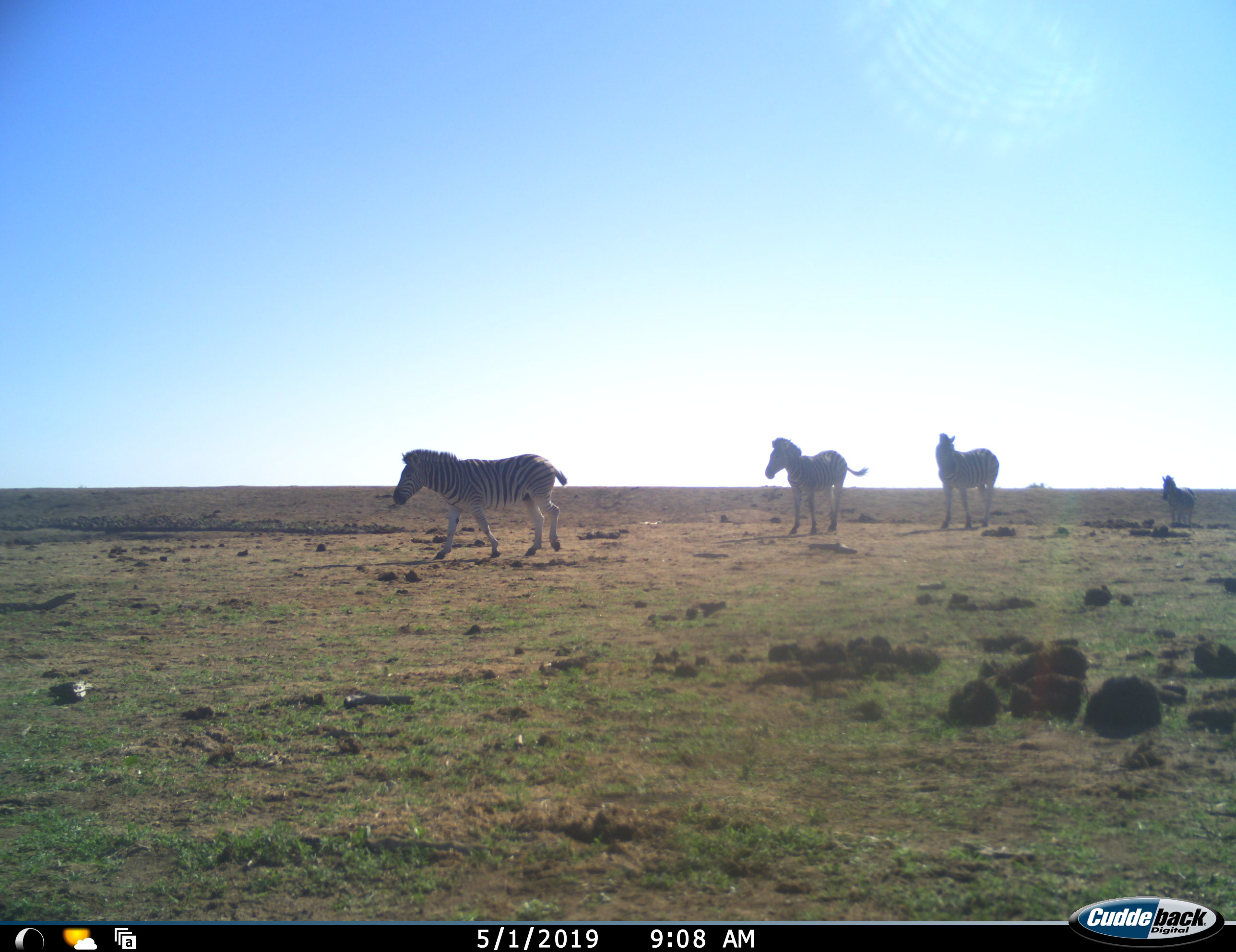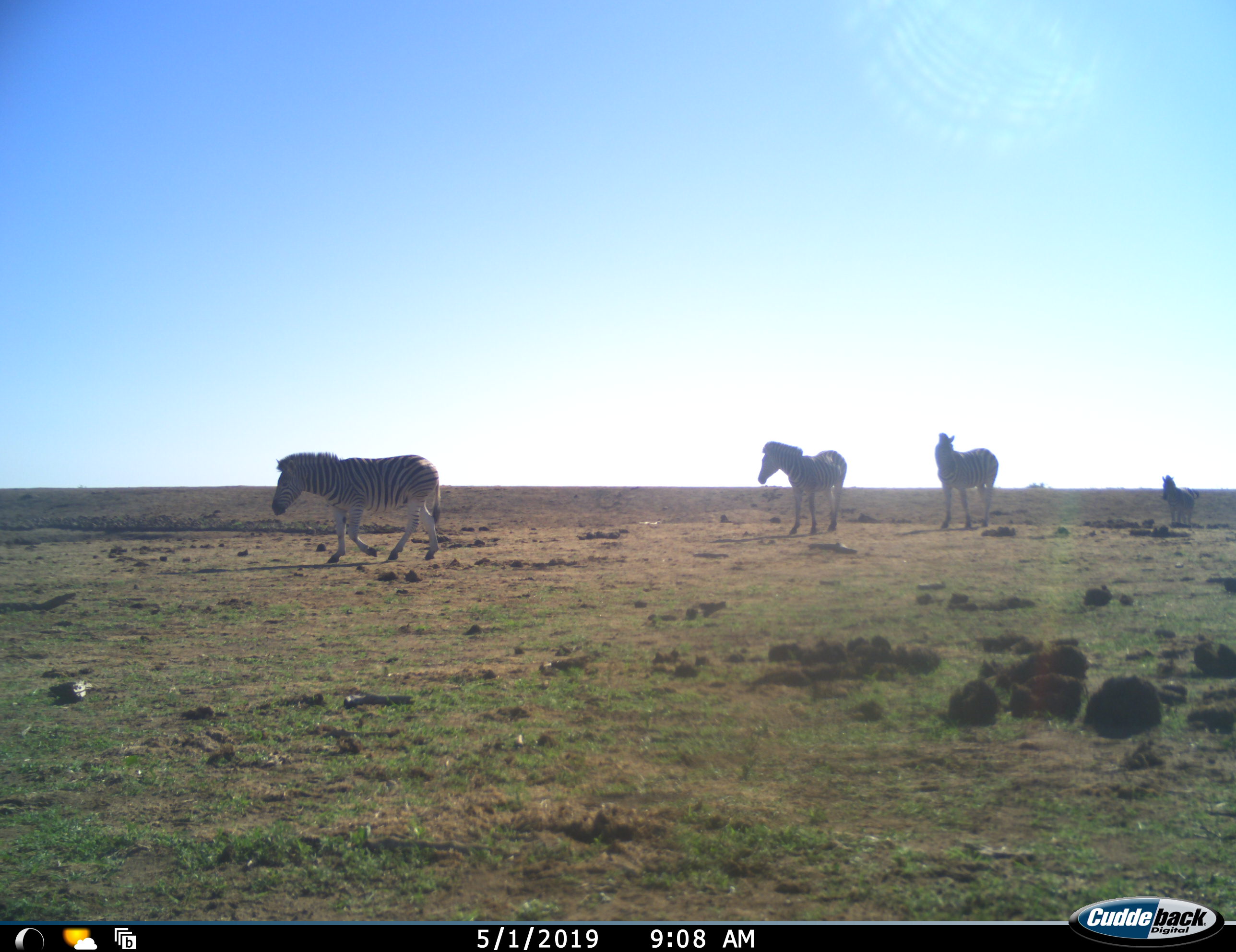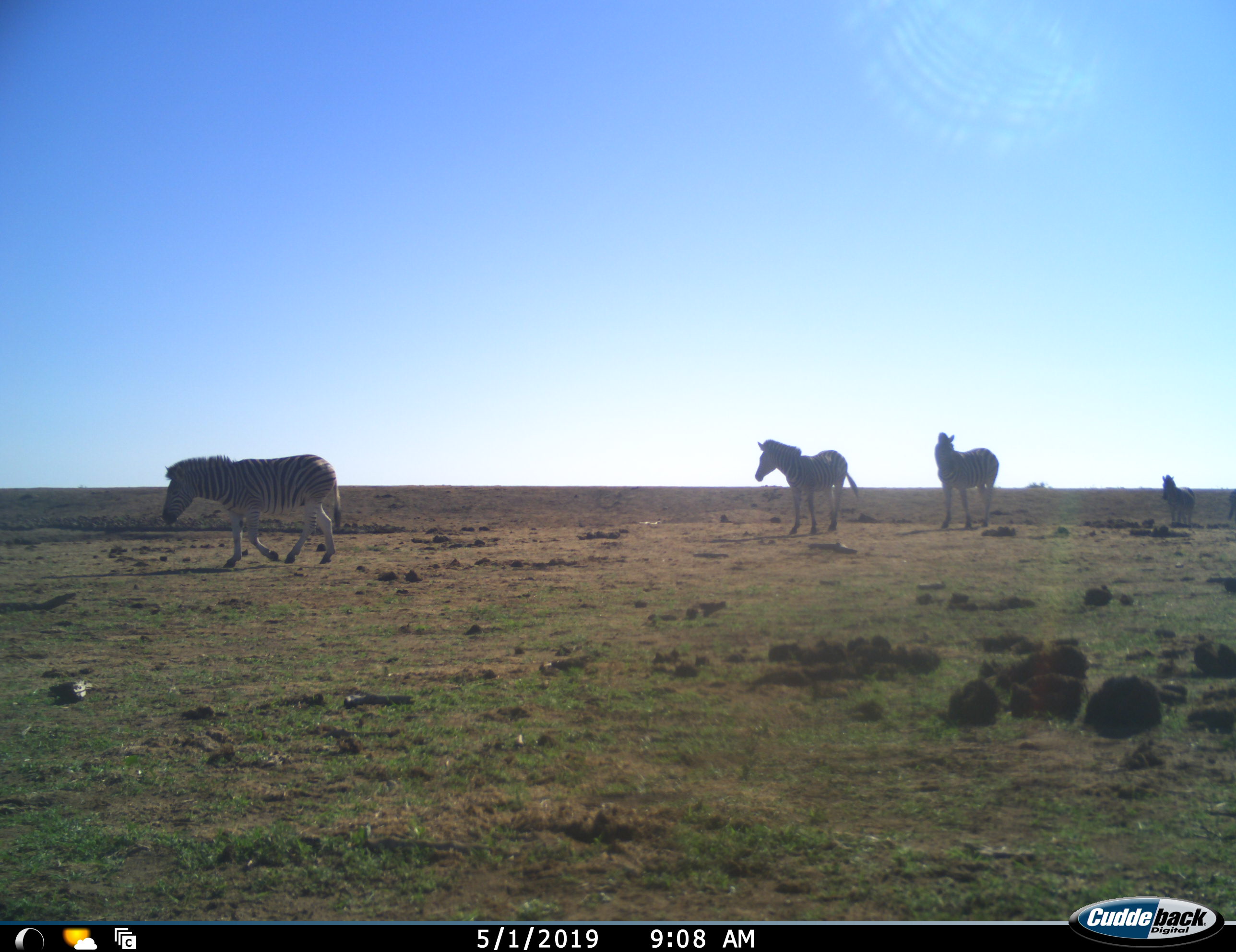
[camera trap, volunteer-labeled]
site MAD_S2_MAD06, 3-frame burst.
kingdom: Animalia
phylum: Chordata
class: Mammalia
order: Perissodactyla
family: Equidae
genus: Equus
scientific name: Equus quagga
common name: plains zebra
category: zebraplains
Zebraplains (plains zebra) (Equus quagga), count 5. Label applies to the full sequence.